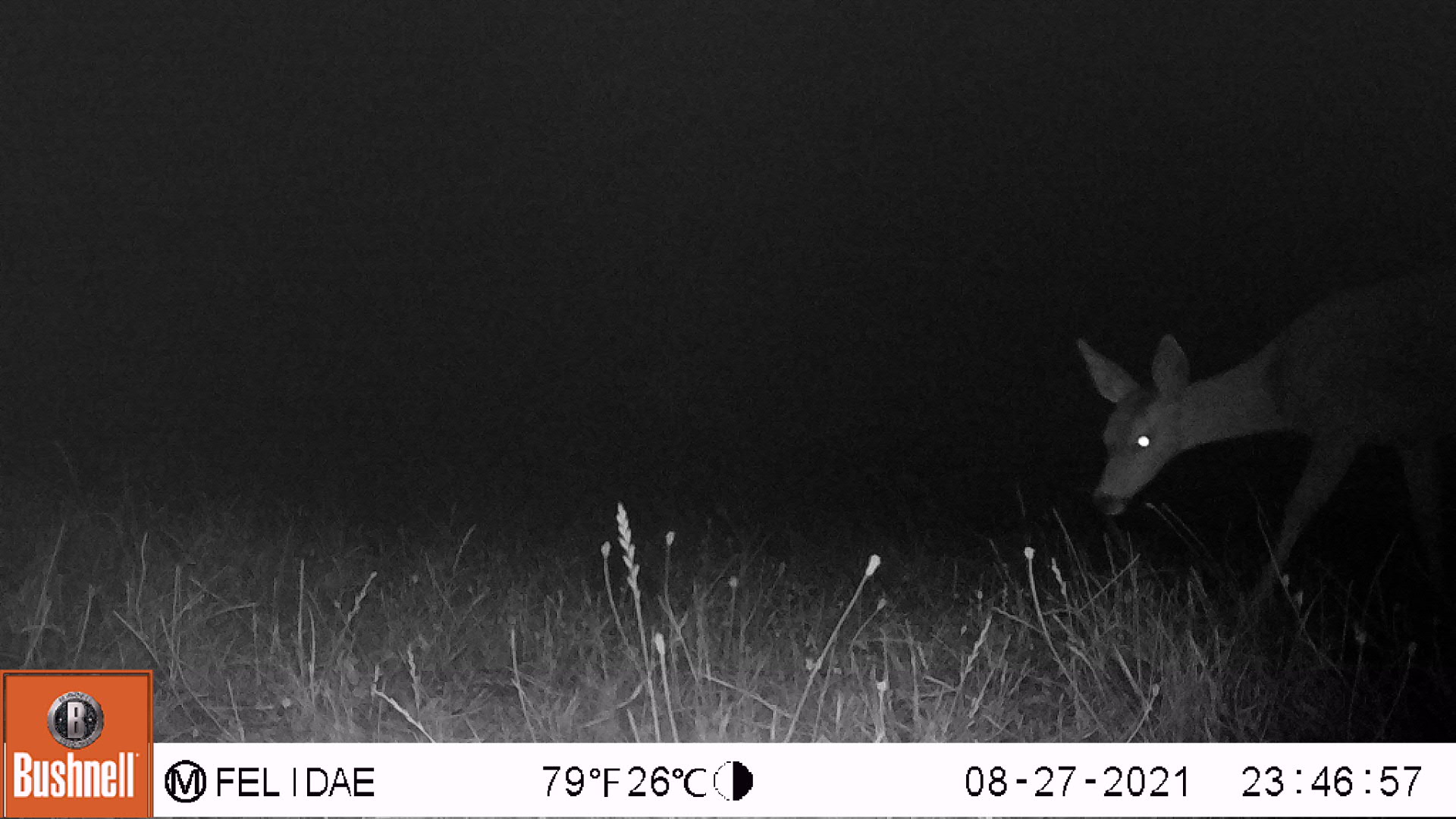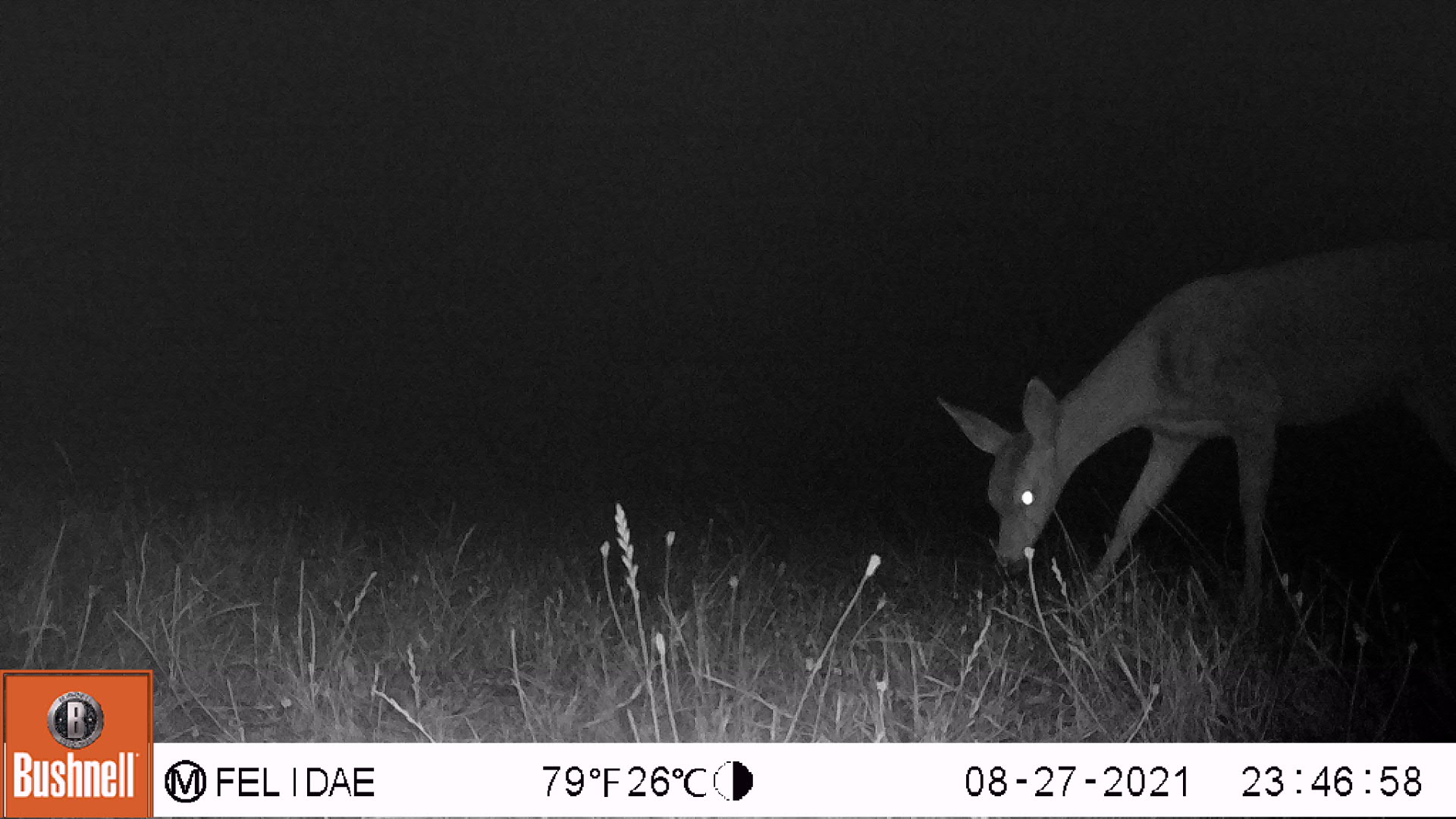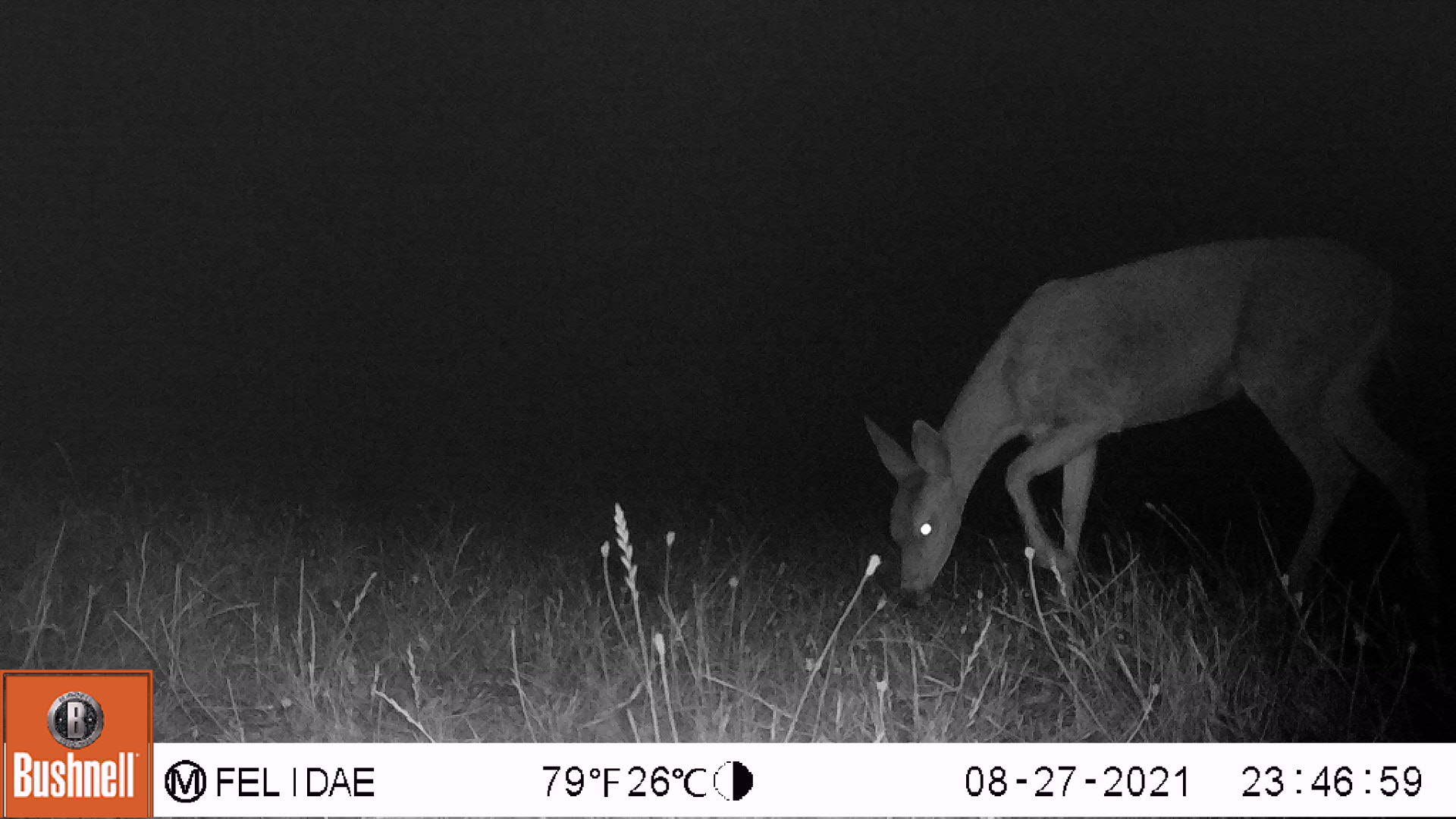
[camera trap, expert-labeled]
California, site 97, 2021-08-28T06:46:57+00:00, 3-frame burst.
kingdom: Animalia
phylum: Chordata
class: Mammalia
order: Artiodactyla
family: Cervidae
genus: Odocoileus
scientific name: Odocoileus hemionus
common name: mule deer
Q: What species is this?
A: Mule deer (Odocoileus hemionus).